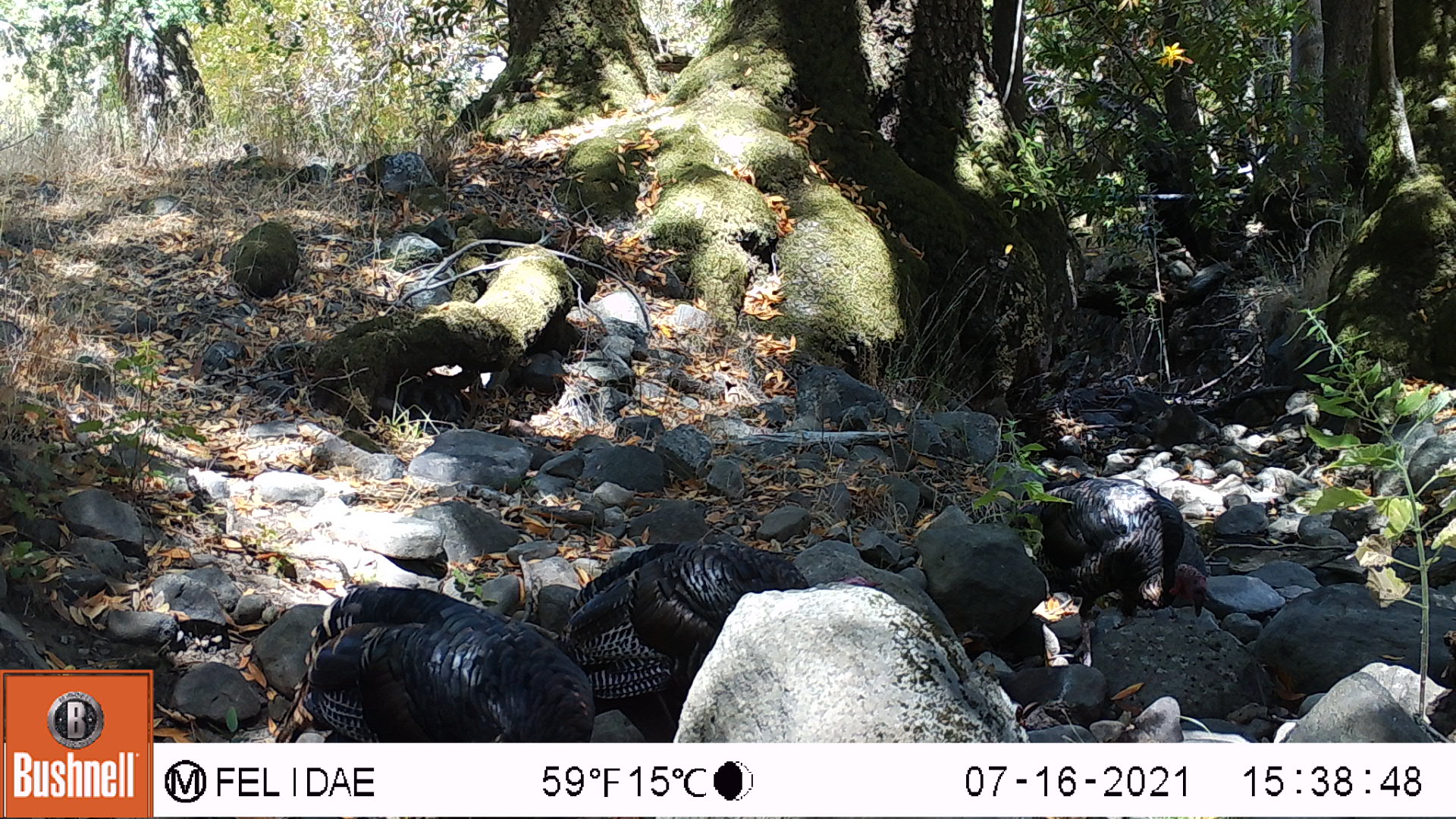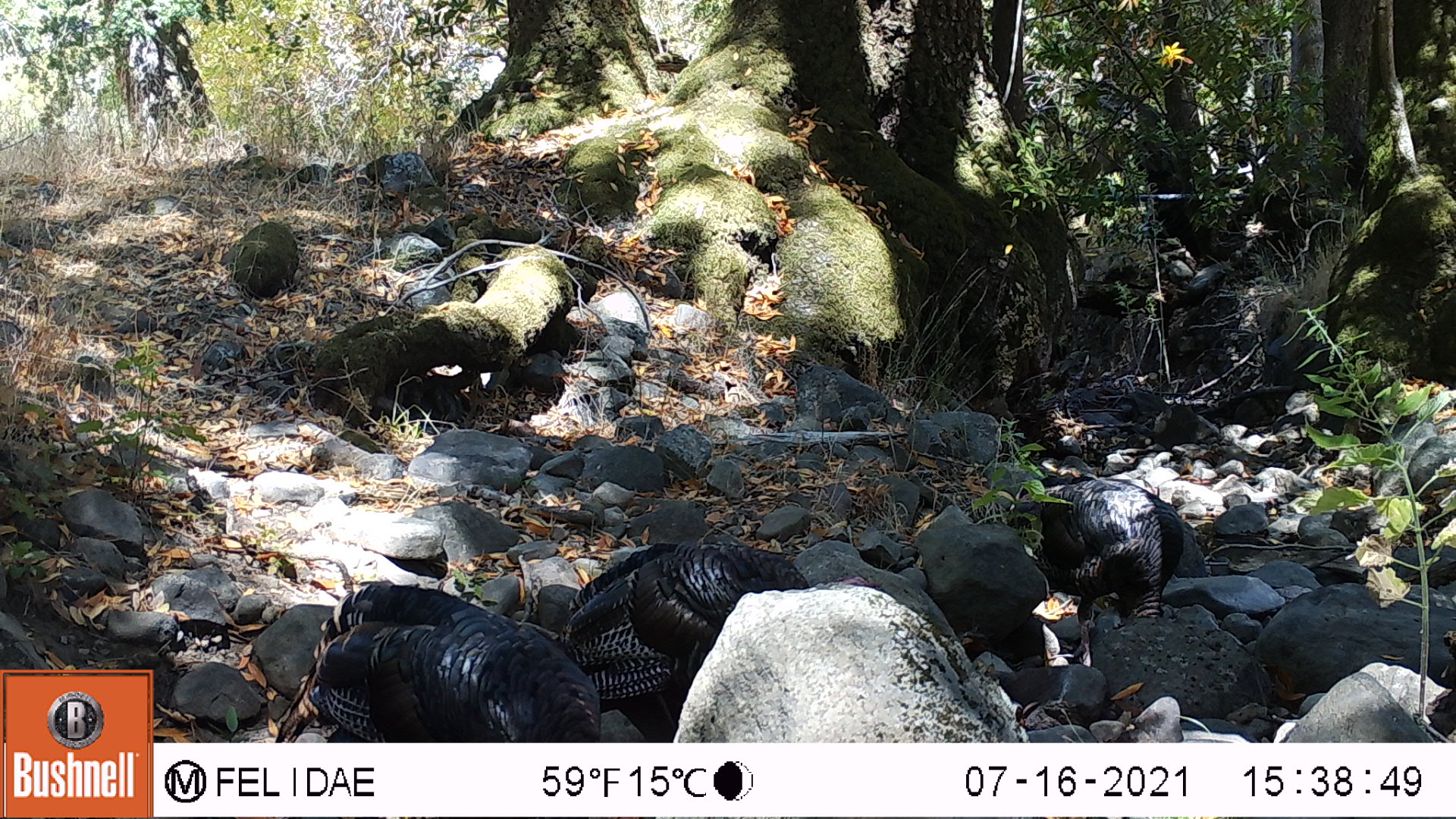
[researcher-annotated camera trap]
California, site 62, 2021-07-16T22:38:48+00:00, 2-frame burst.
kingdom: Animalia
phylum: Chordata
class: Aves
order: Galliformes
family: Phasianidae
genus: Meleagris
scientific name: Meleagris gallopavo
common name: turkey